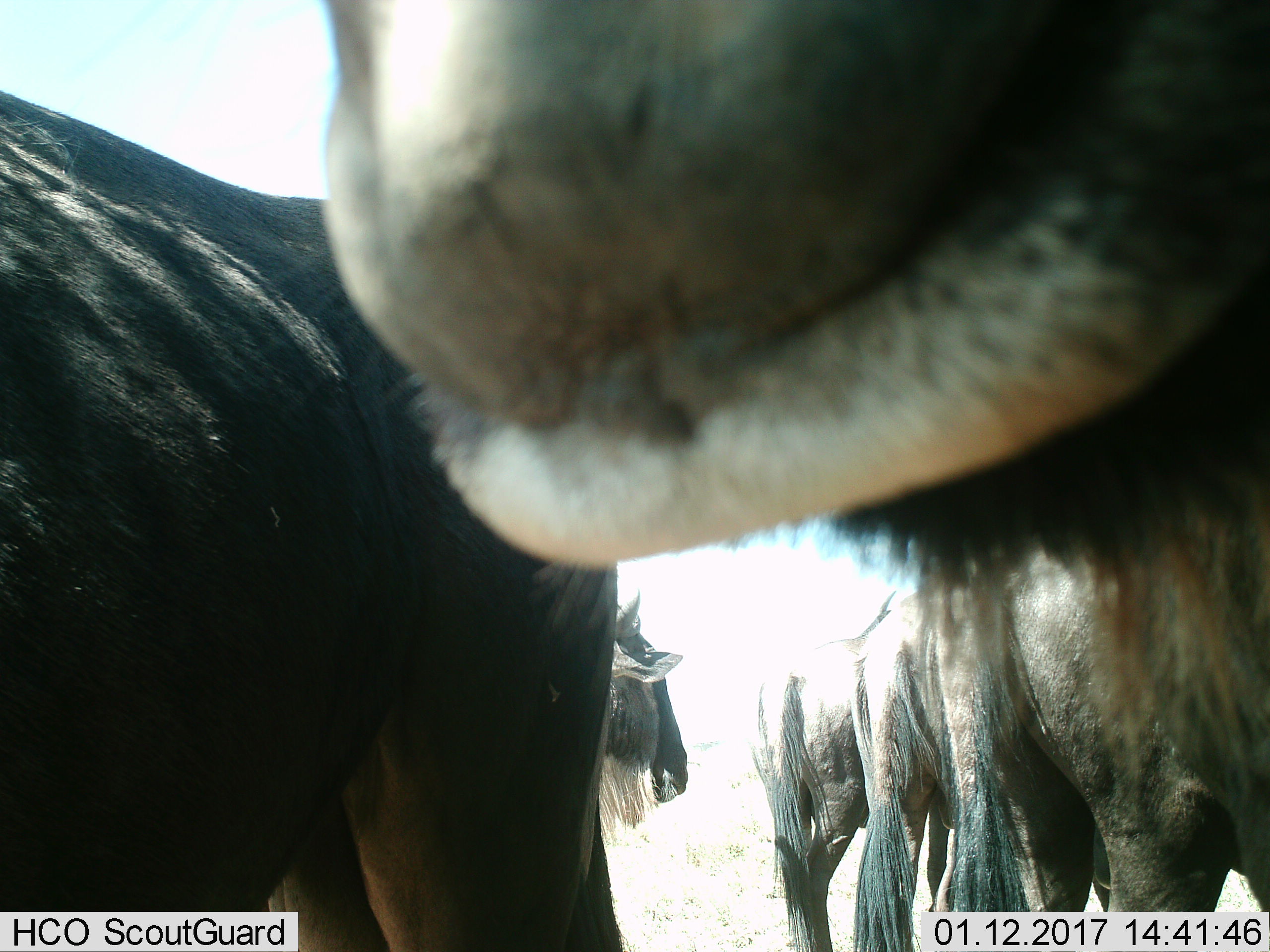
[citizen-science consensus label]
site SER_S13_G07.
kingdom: Animalia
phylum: Chordata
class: Mammalia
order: Artiodactyla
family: Bovidae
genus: Connochaetes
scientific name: Connochaetes taurinus taurinus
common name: blue wildebeest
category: wildebeestblue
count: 6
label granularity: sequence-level